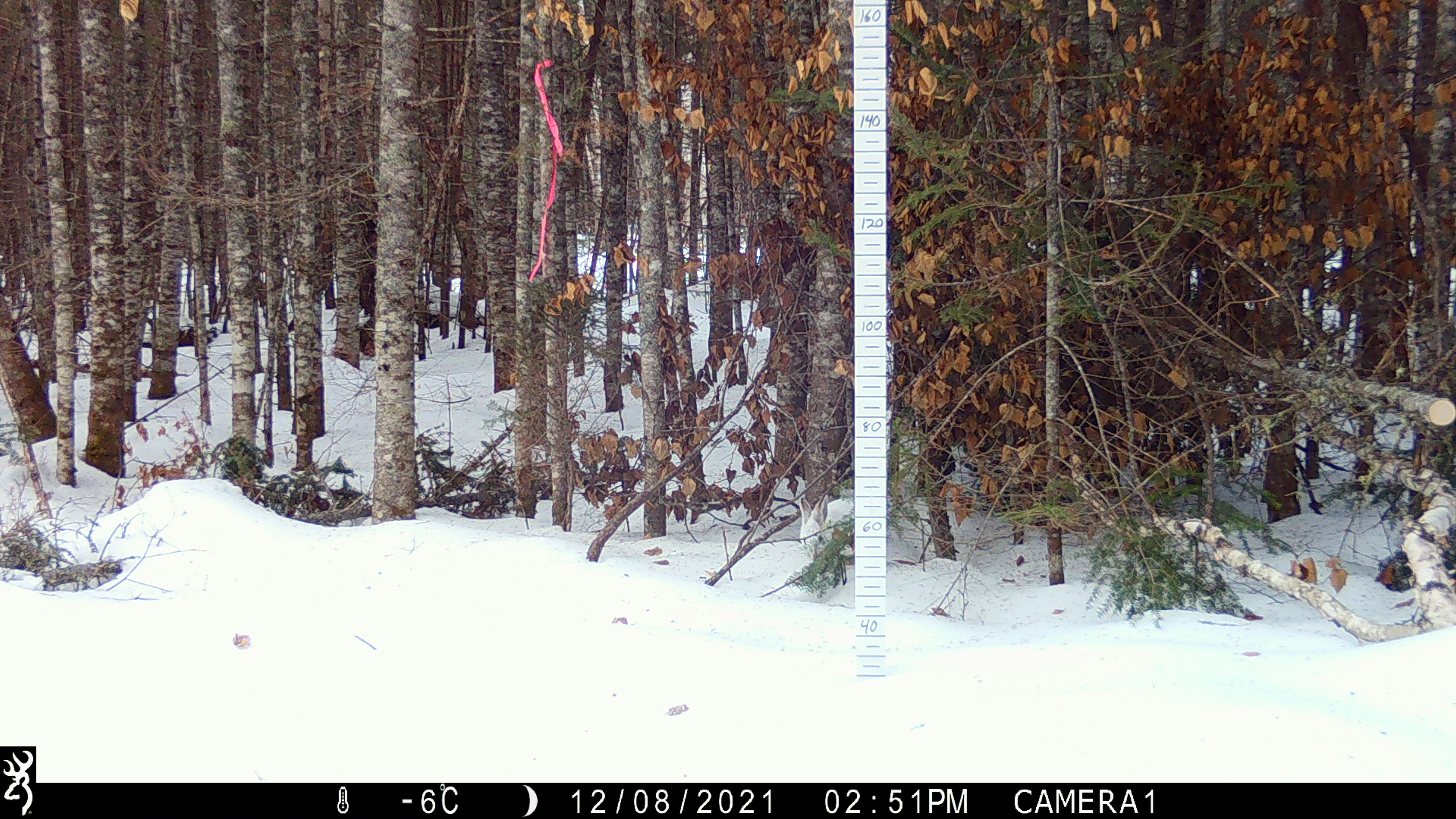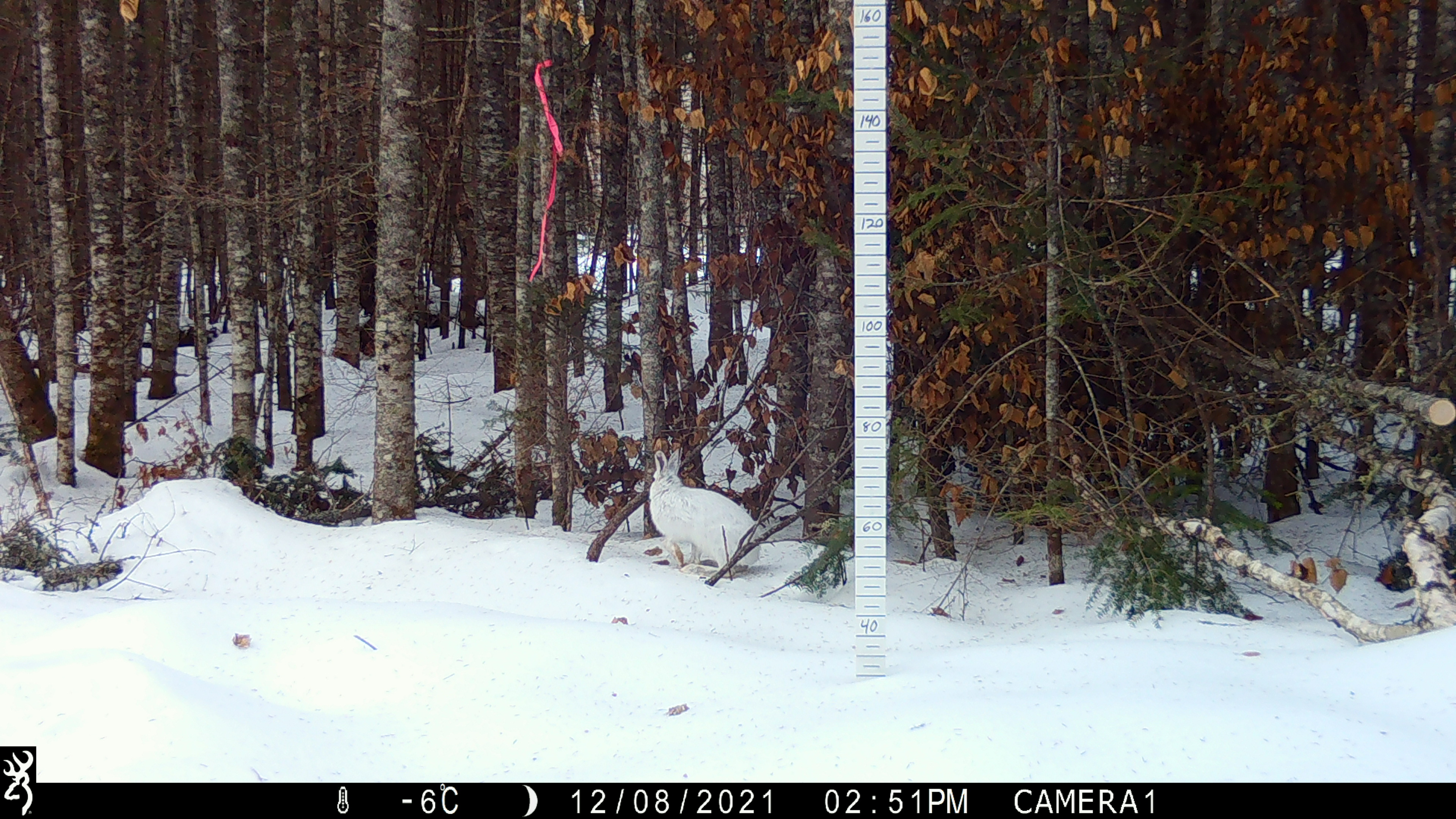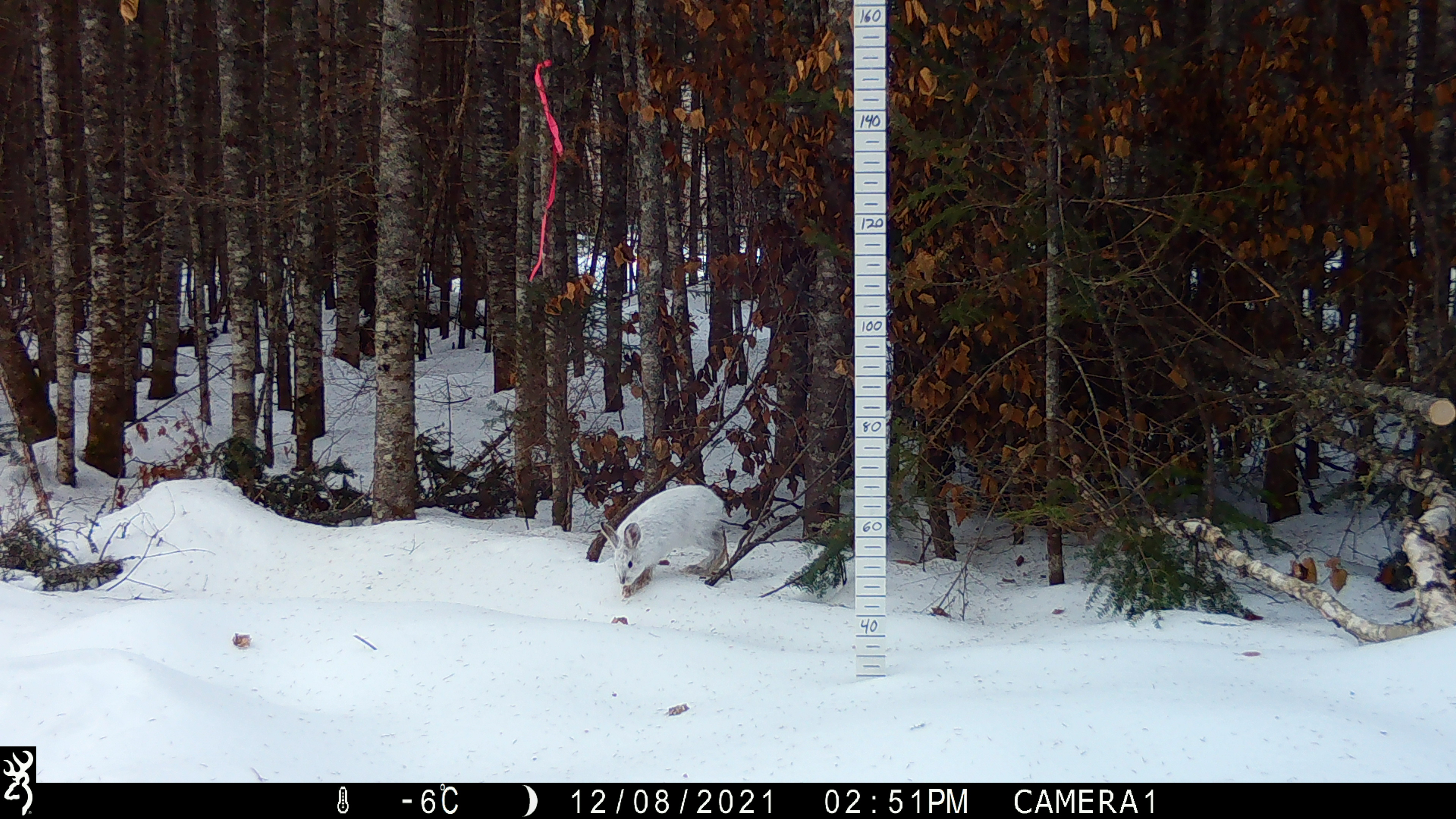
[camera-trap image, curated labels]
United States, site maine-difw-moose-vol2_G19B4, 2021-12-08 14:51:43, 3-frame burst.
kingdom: Animalia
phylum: Chordata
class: Mammalia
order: Lagomorpha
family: Leporidae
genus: Lepus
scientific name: Lepus americanus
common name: snowshoe hare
Snowshoe hare (Lepus americanus).